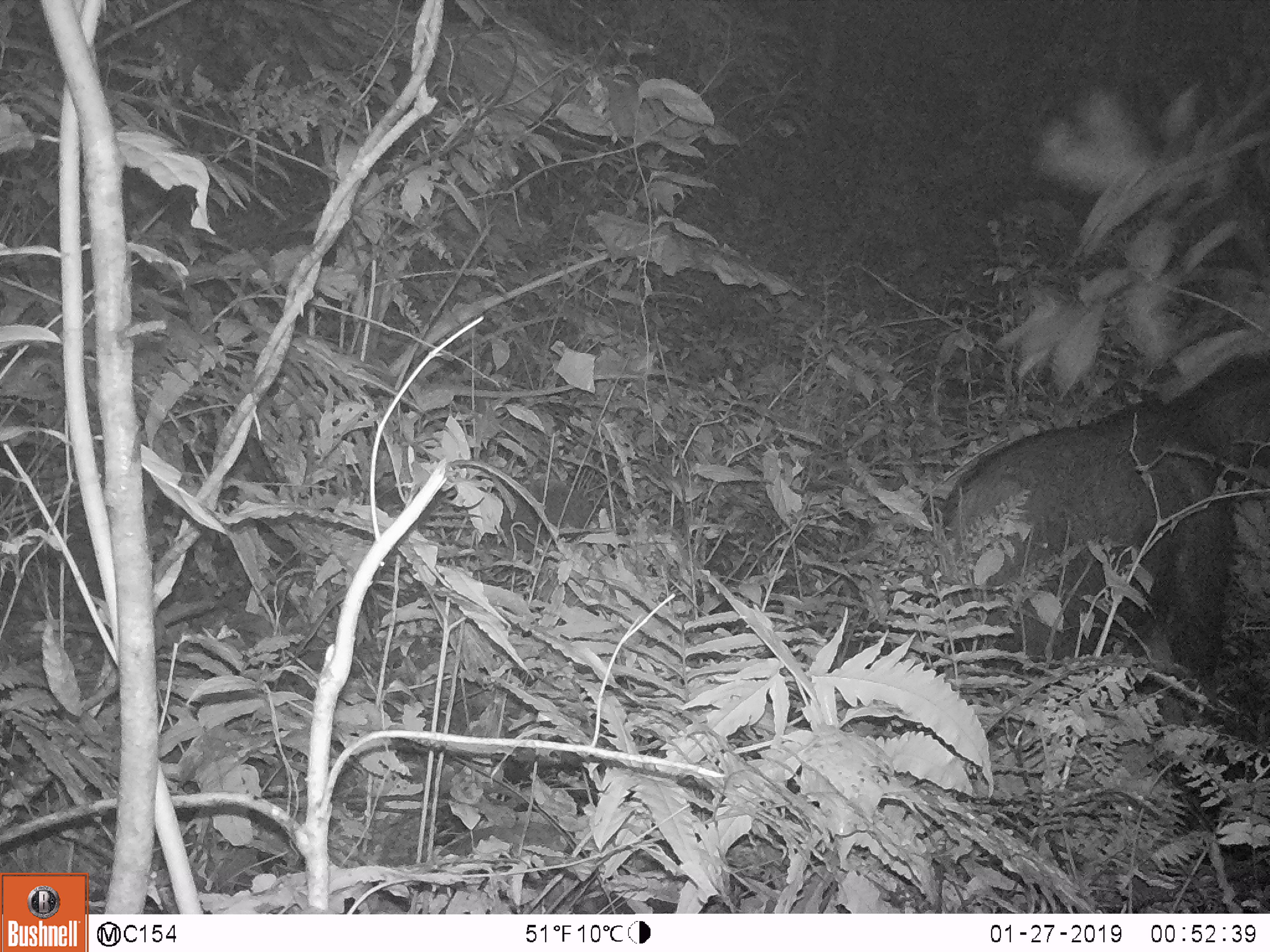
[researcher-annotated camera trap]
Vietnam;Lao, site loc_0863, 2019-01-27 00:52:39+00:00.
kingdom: Animalia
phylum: Chordata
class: Mammalia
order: Artiodactyla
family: Bovidae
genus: Capricornis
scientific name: Capricornis sumatraensis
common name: chinese serow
Chinese serow (Capricornis sumatraensis). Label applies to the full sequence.